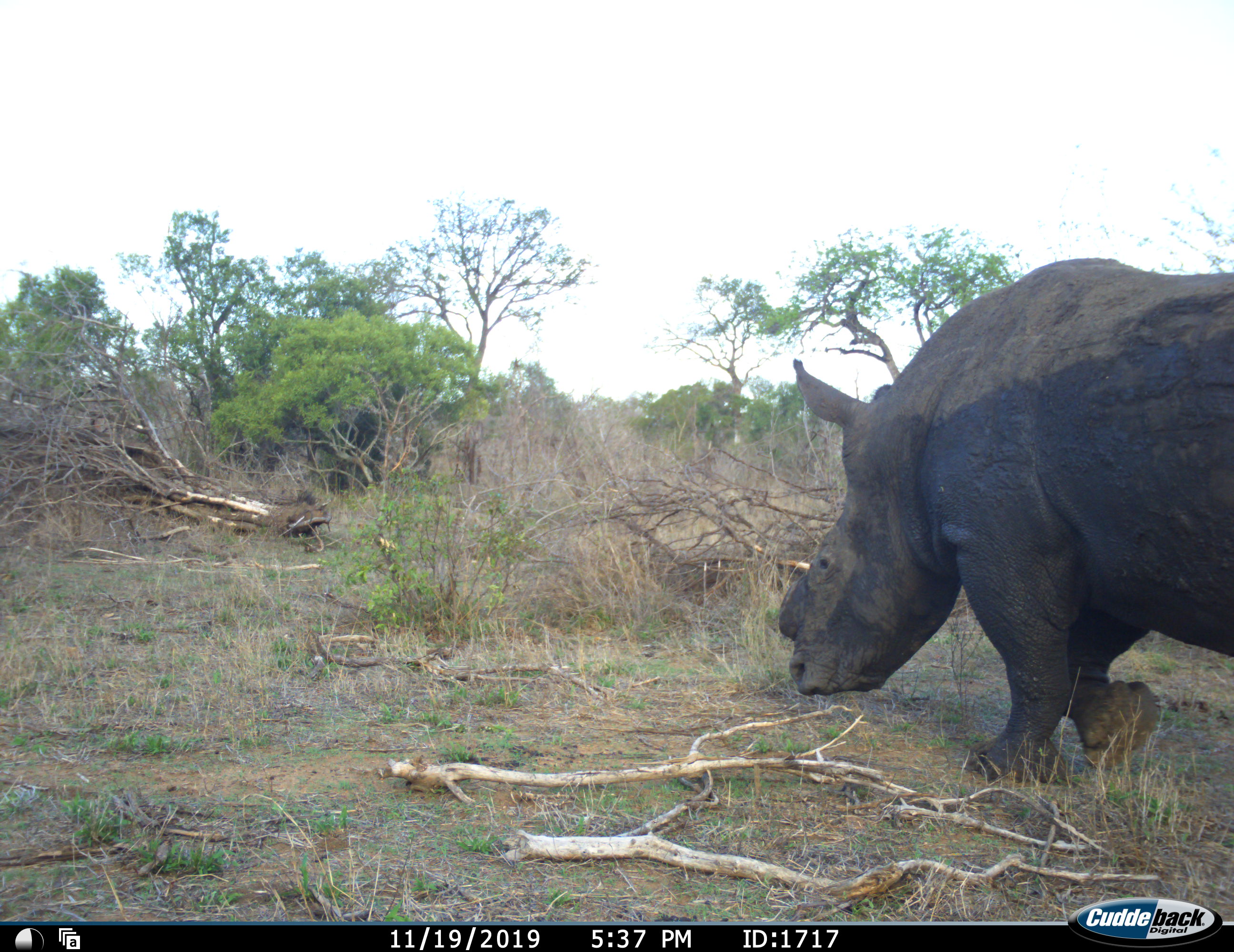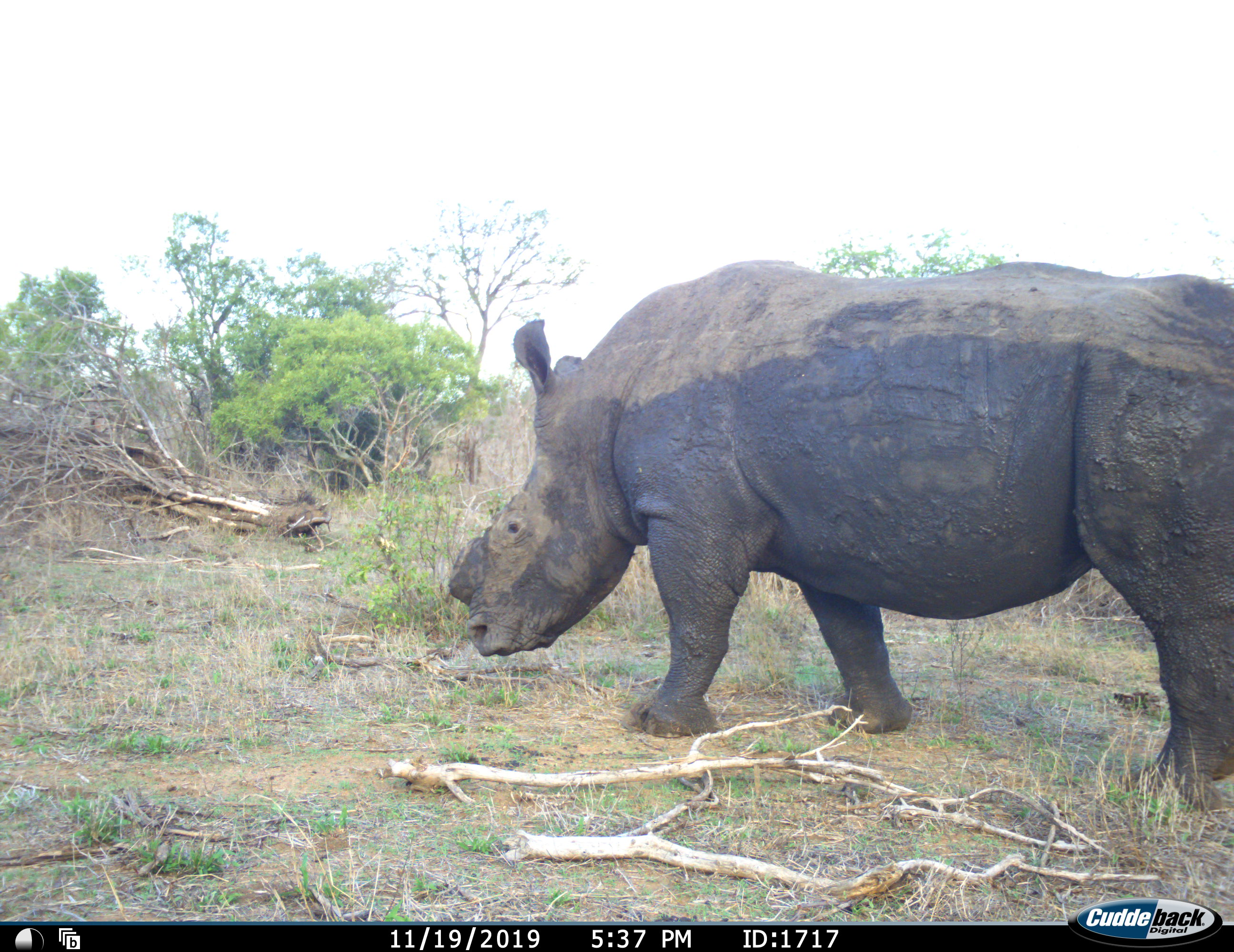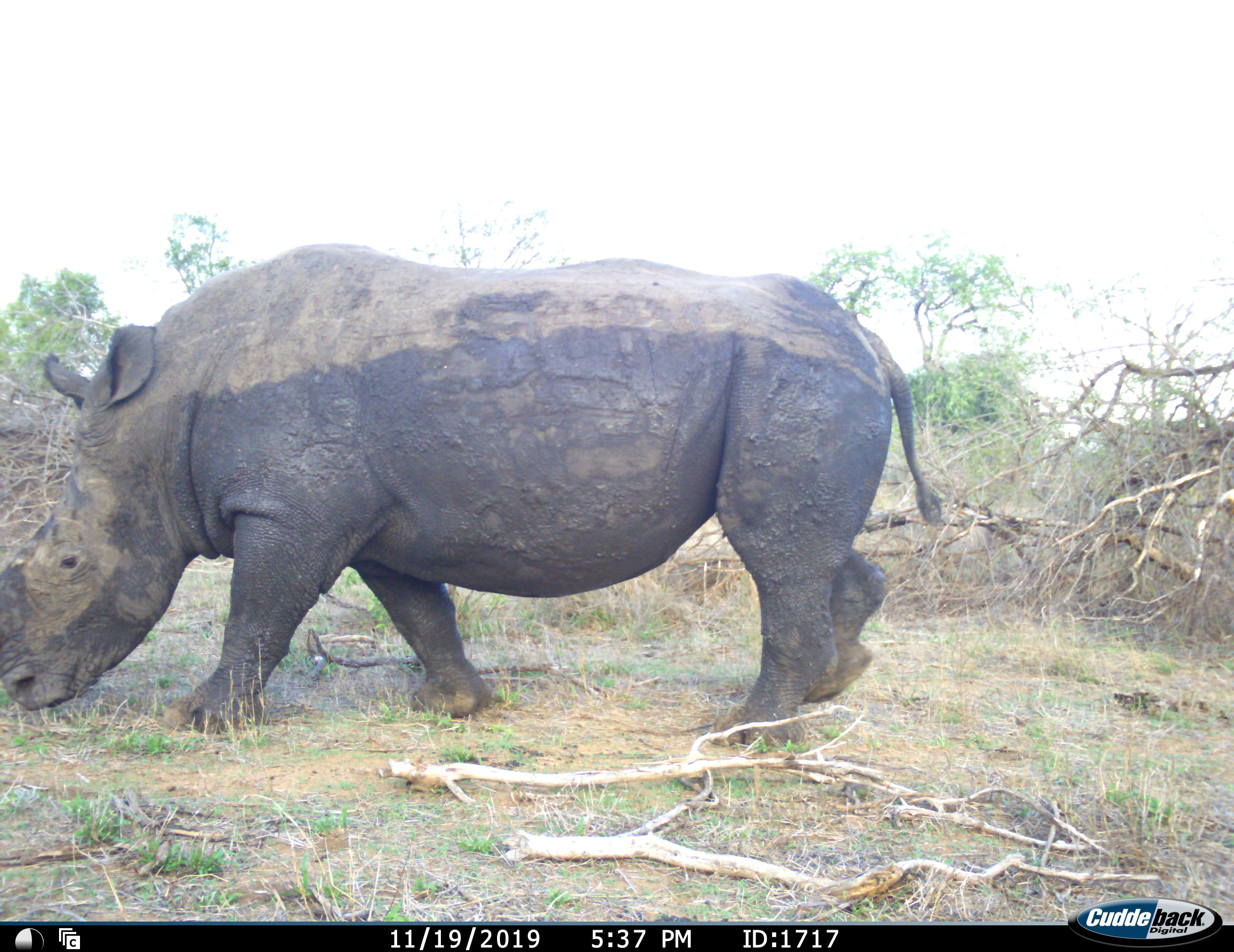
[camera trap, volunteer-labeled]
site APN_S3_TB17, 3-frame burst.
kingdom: Animalia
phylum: Chordata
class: Mammalia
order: Perissodactyla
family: Rhinocerotidae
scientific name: Rhinocerotidae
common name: unknown rhinoceros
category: rhinocerosunknown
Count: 1.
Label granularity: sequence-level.